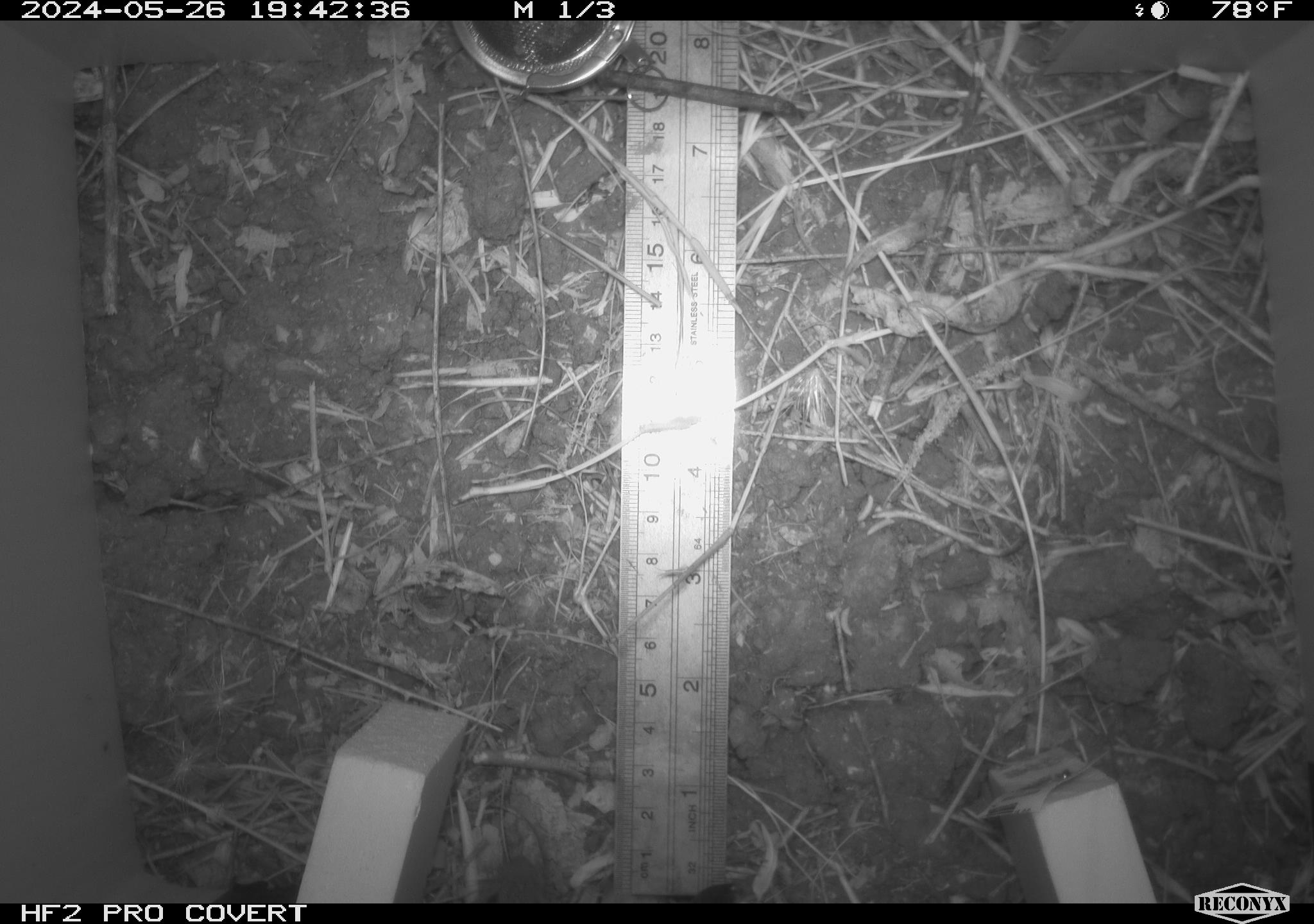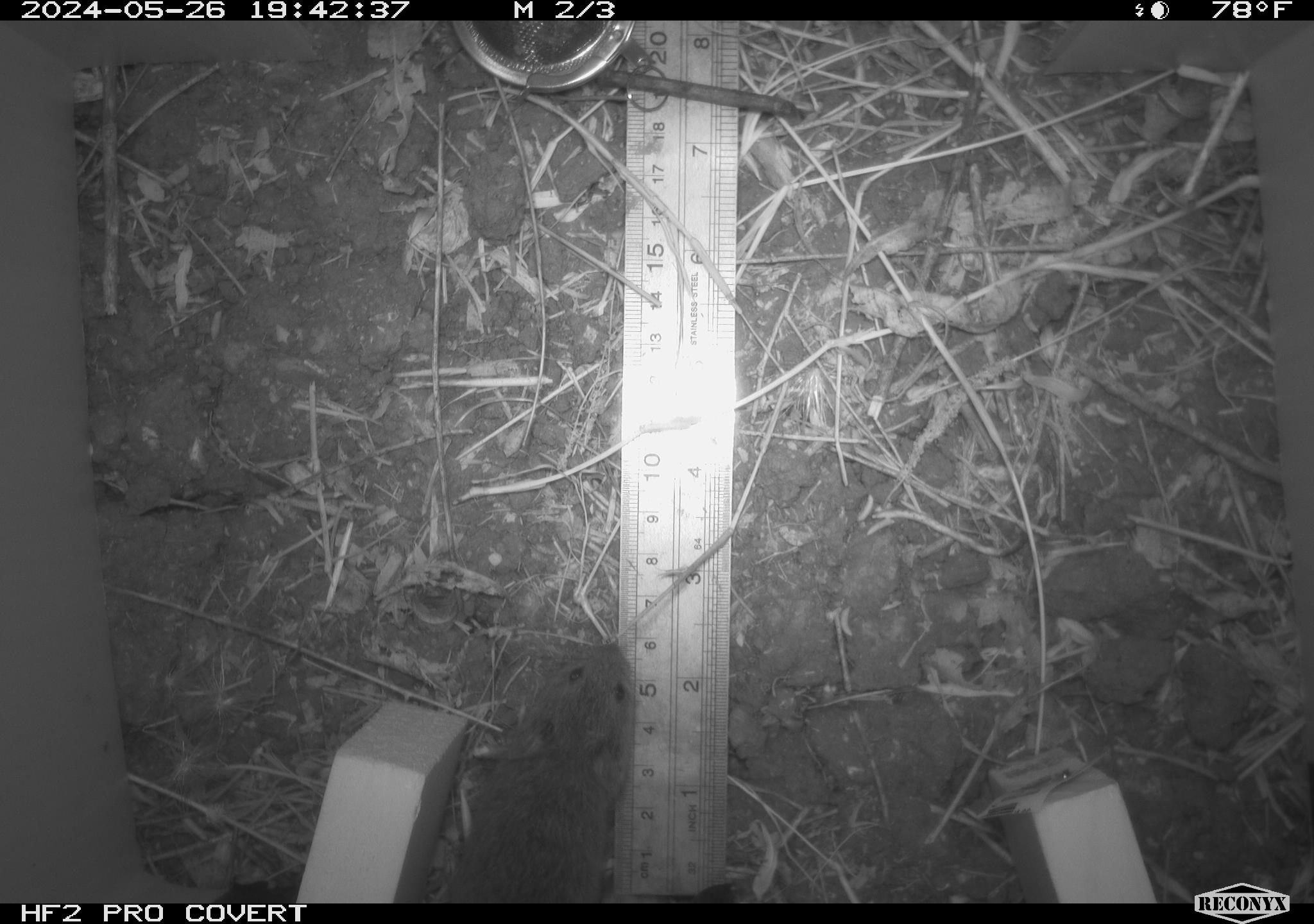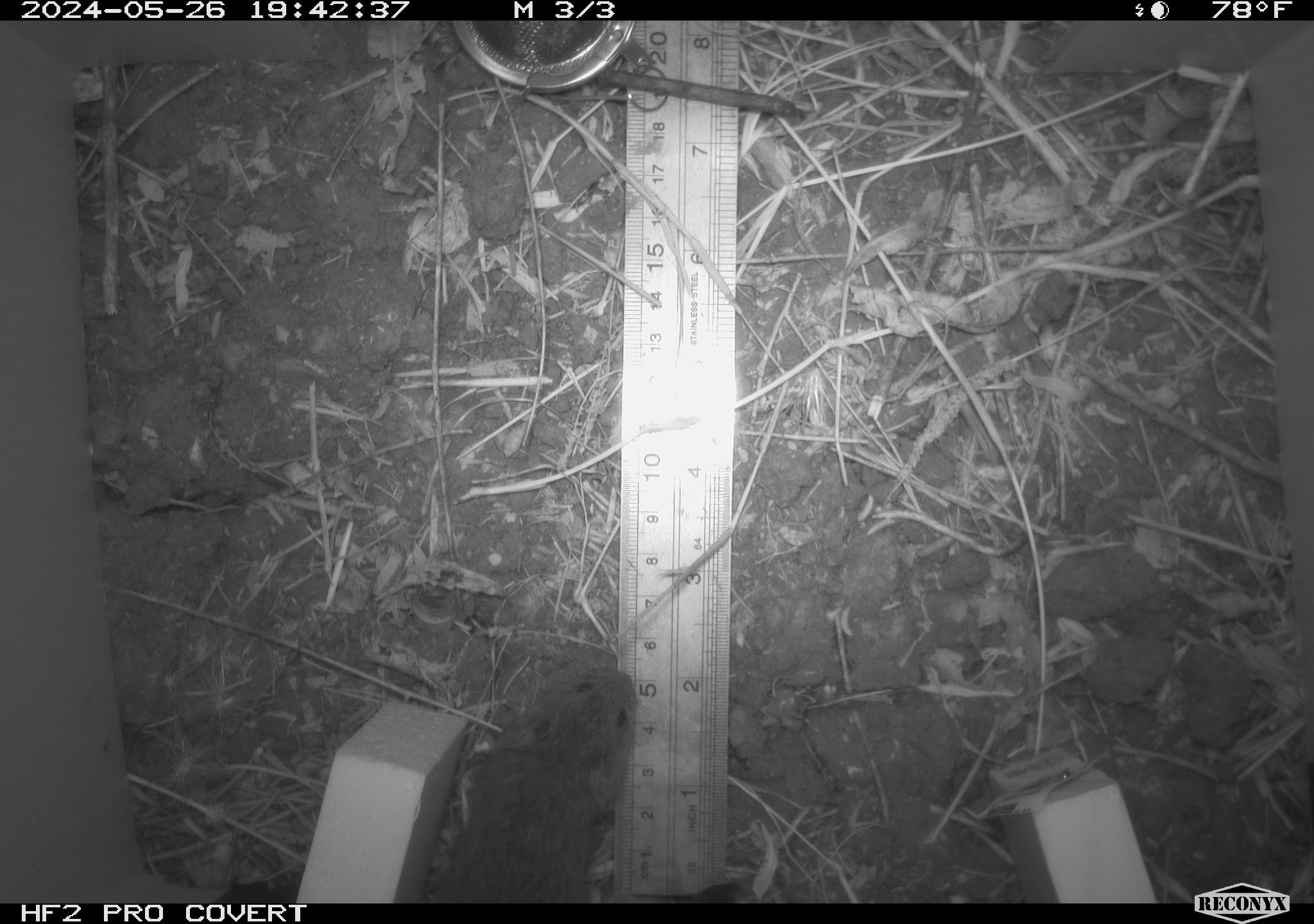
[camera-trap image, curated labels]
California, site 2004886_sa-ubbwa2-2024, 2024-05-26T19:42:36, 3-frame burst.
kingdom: Animalia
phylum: Chordata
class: Mammalia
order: Rodentia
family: Cricetidae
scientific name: Arvicolinae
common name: voles, lemmings, and muskrats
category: arvicolinae subfamily